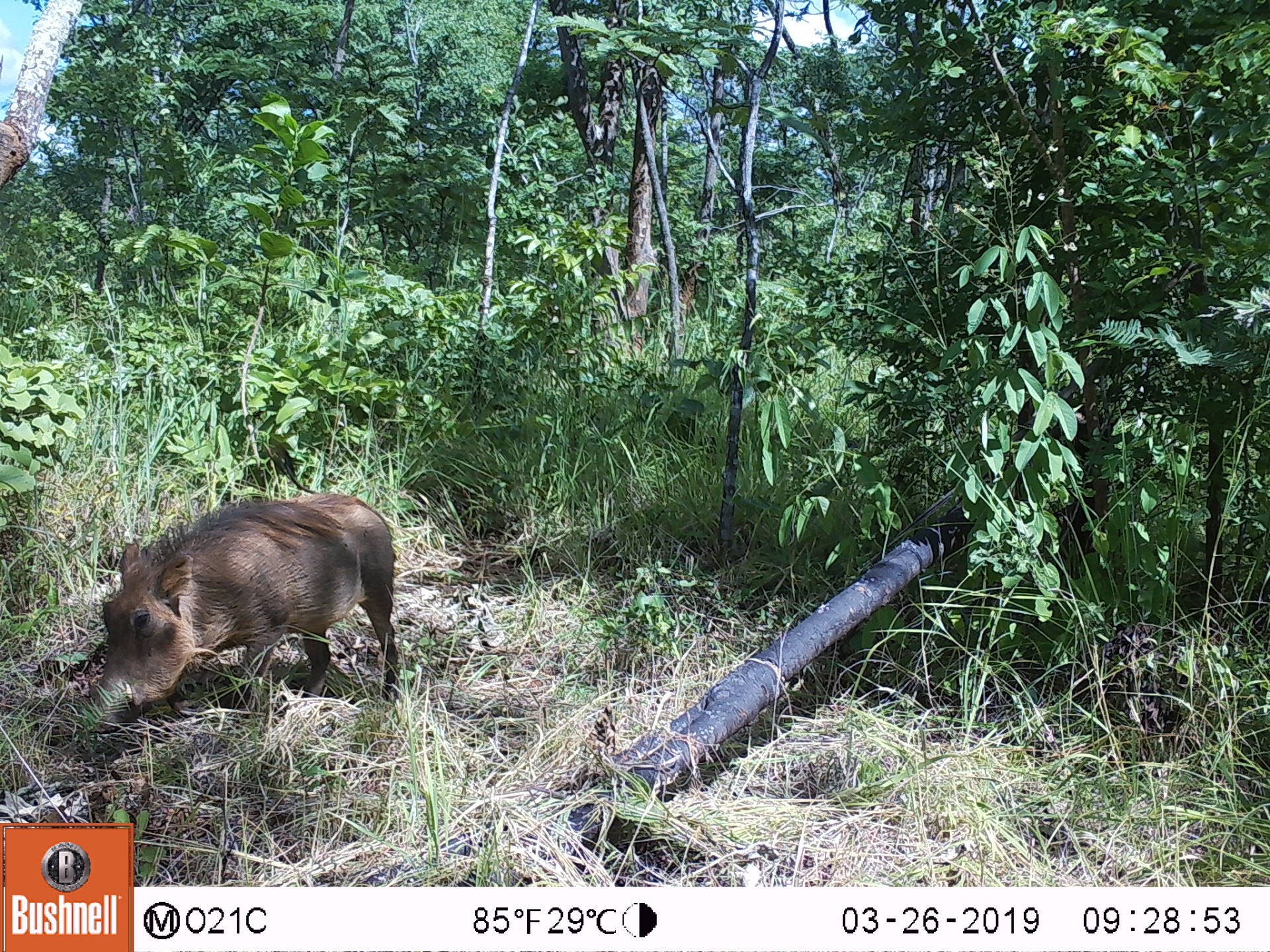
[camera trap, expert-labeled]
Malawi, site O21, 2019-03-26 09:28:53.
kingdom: Animalia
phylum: Chordata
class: Mammalia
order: Artiodactyla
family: Suidae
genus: Phacochoerus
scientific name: Phacochoerus africanus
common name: common warthog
Common warthog (Phacochoerus africanus), count 1.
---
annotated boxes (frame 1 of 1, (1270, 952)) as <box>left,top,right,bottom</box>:
common warthog: <box>86,490,414,728</box>